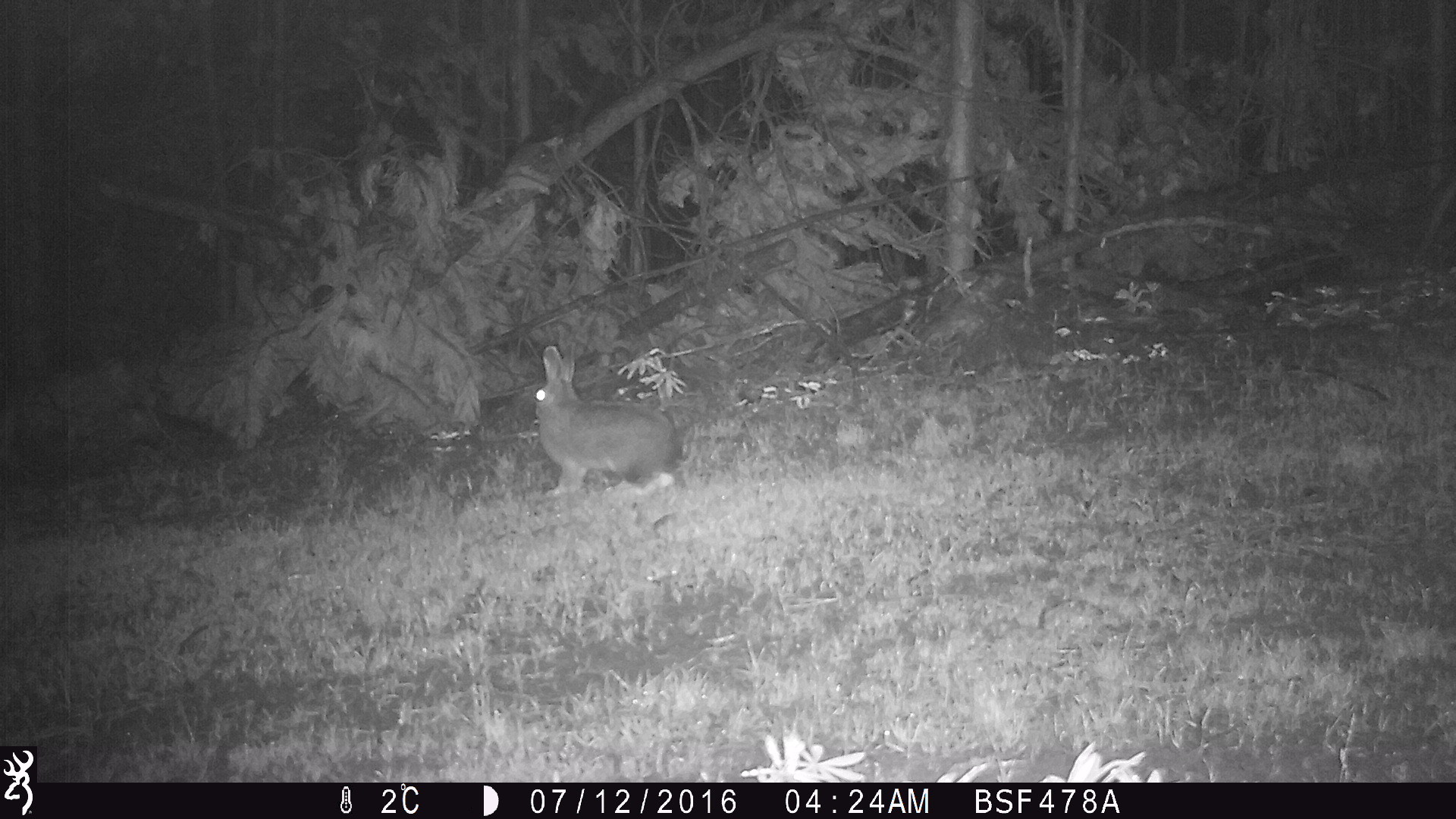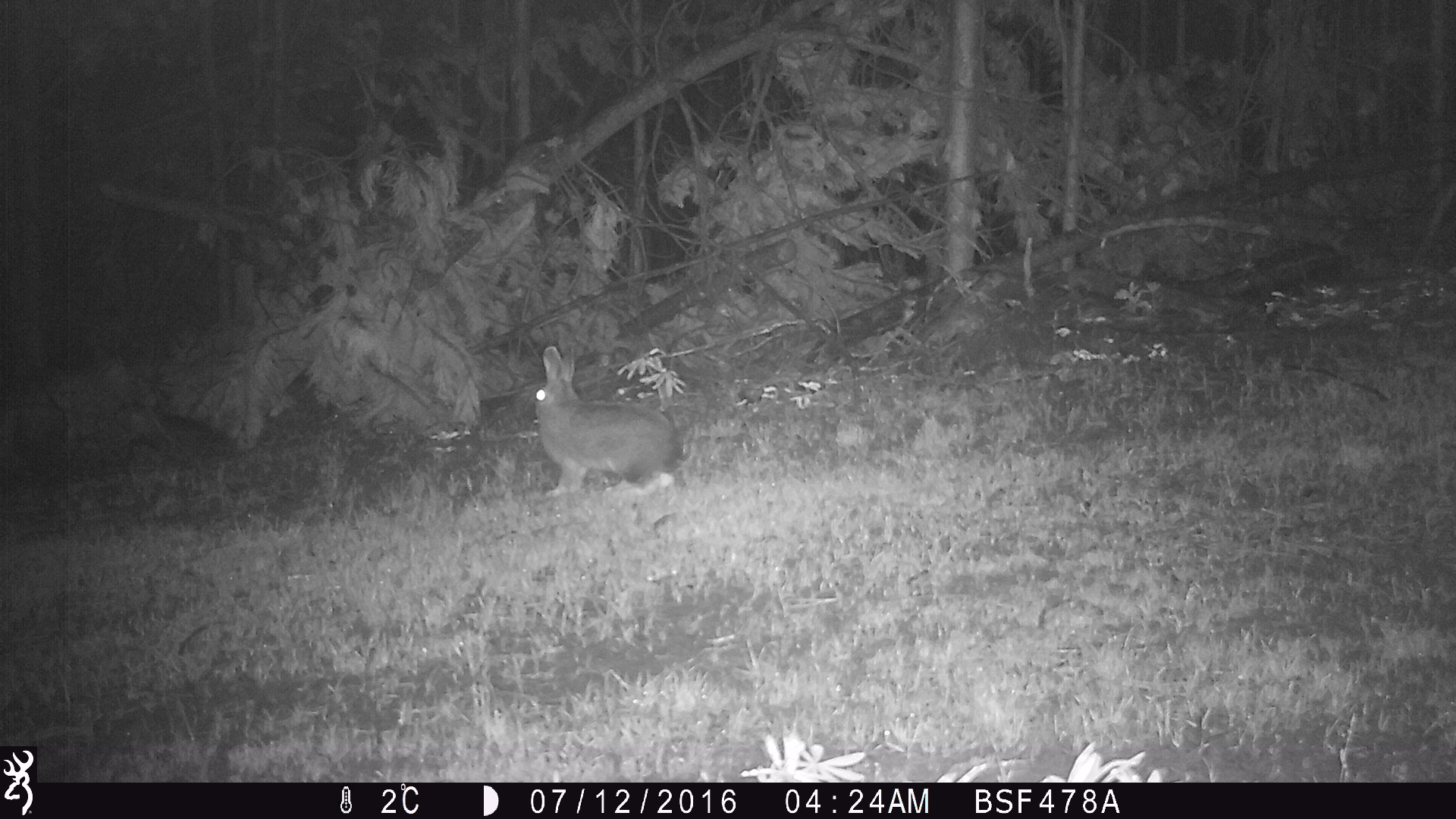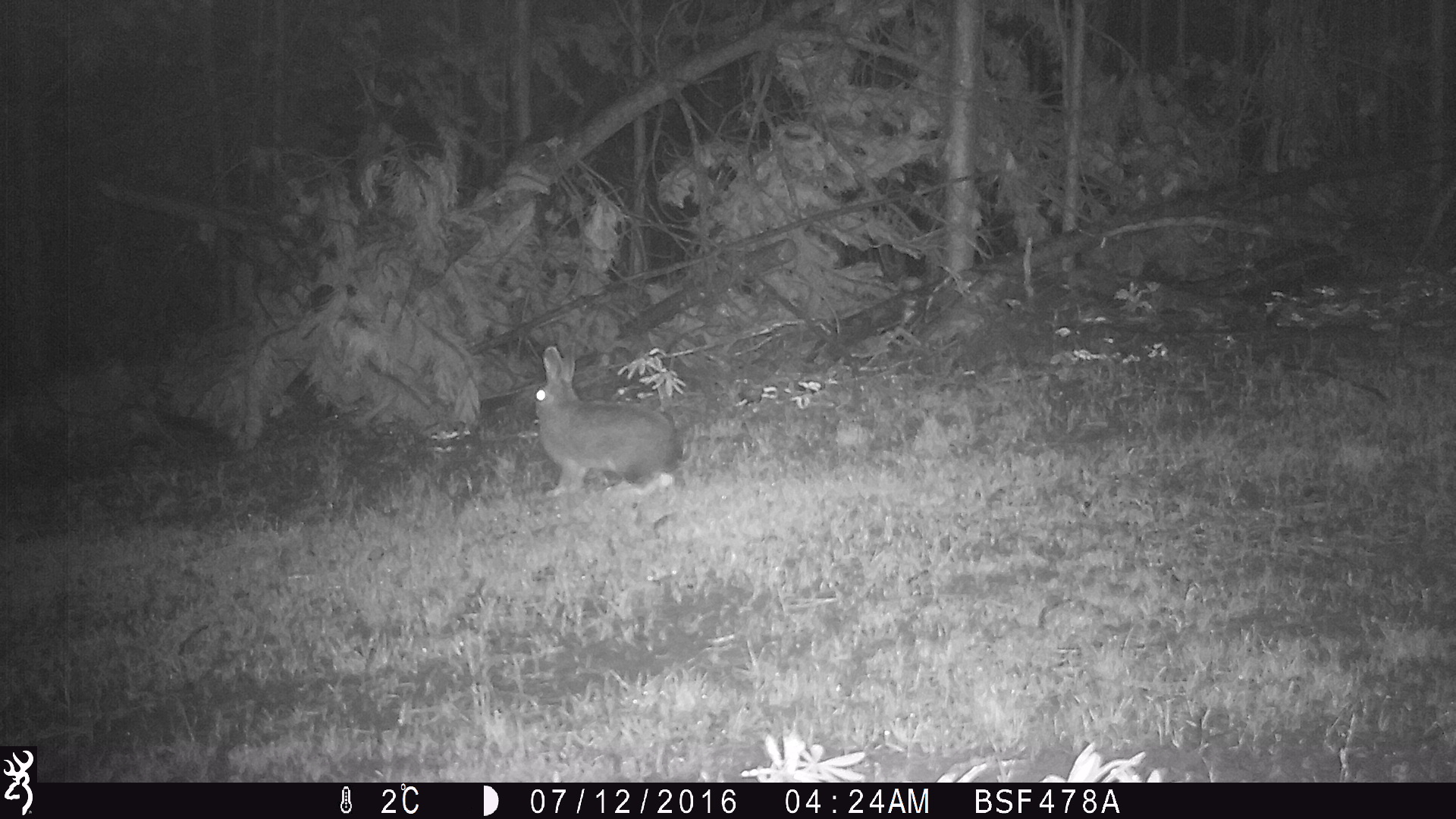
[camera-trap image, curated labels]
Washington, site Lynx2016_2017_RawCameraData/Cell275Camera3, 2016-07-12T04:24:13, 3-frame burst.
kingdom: Animalia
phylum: Chordata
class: Mammalia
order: Lagomorpha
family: Leporidae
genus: Lepus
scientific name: Lepus americanus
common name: snowshoe hare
Lepus americanus (snowshoe hare). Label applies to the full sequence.